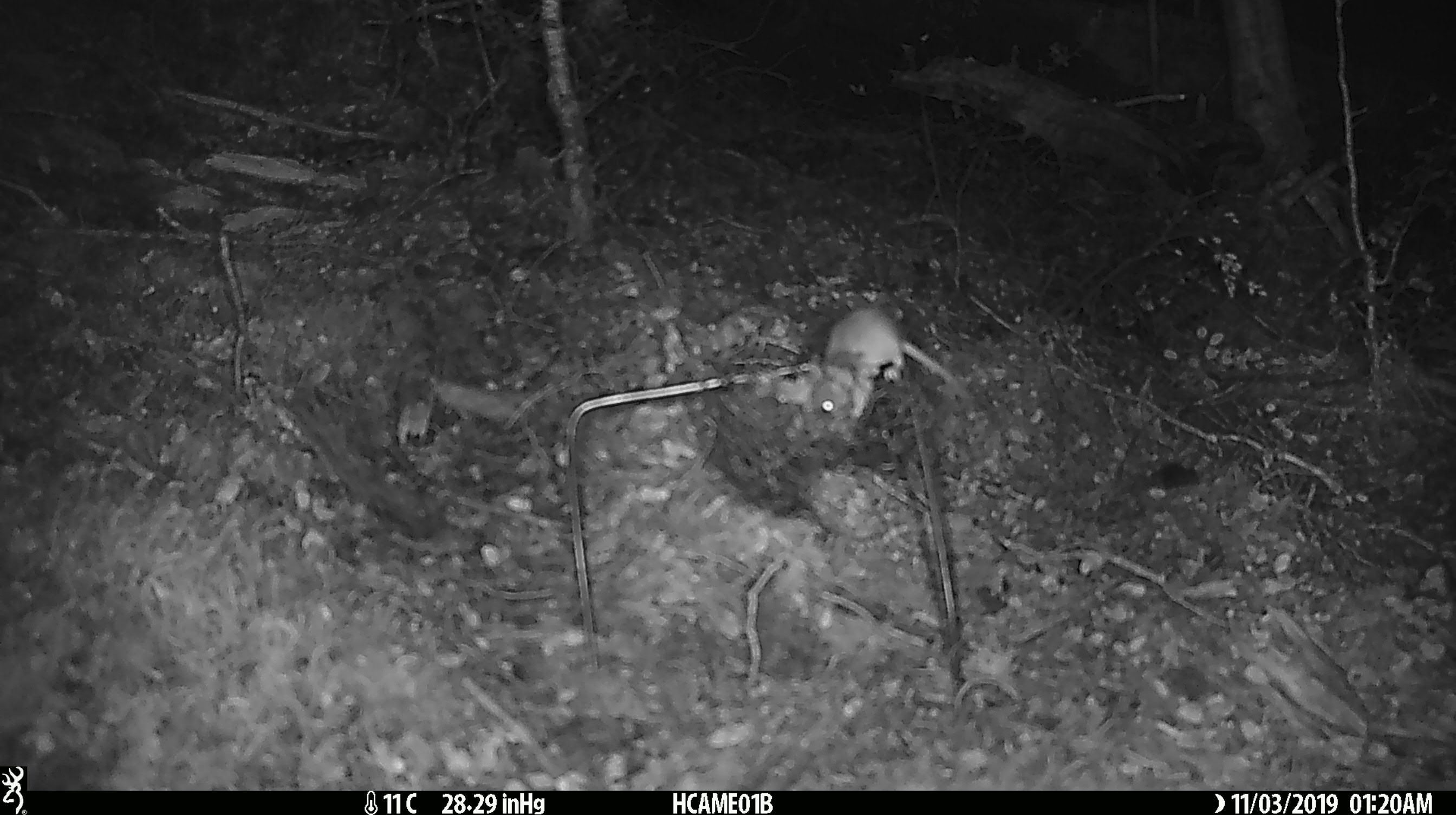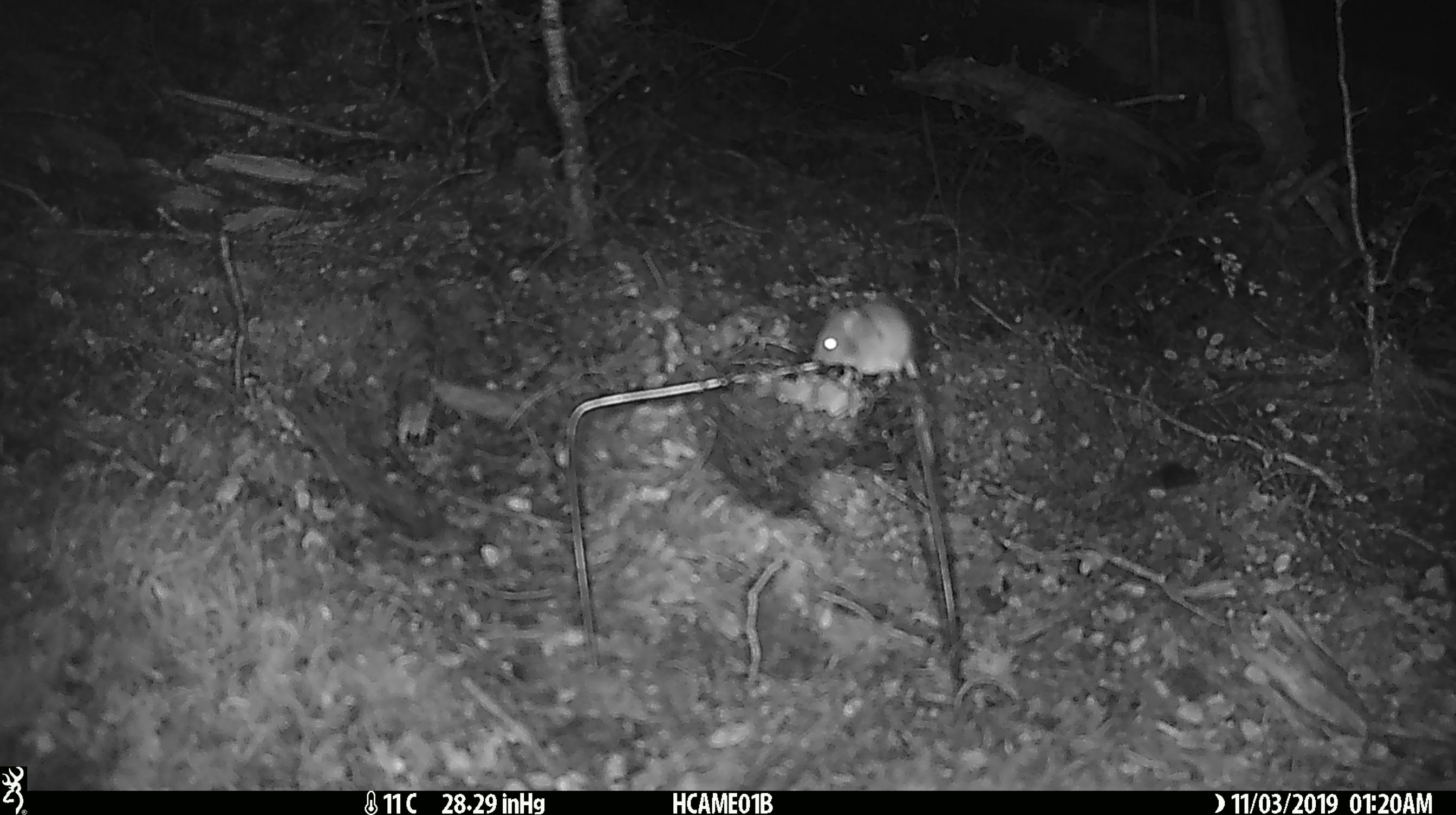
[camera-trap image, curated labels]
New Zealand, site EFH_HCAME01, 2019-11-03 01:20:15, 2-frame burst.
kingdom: Animalia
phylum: Chordata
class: Mammalia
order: Rodentia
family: Muridae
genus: Mus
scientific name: Mus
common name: mouse